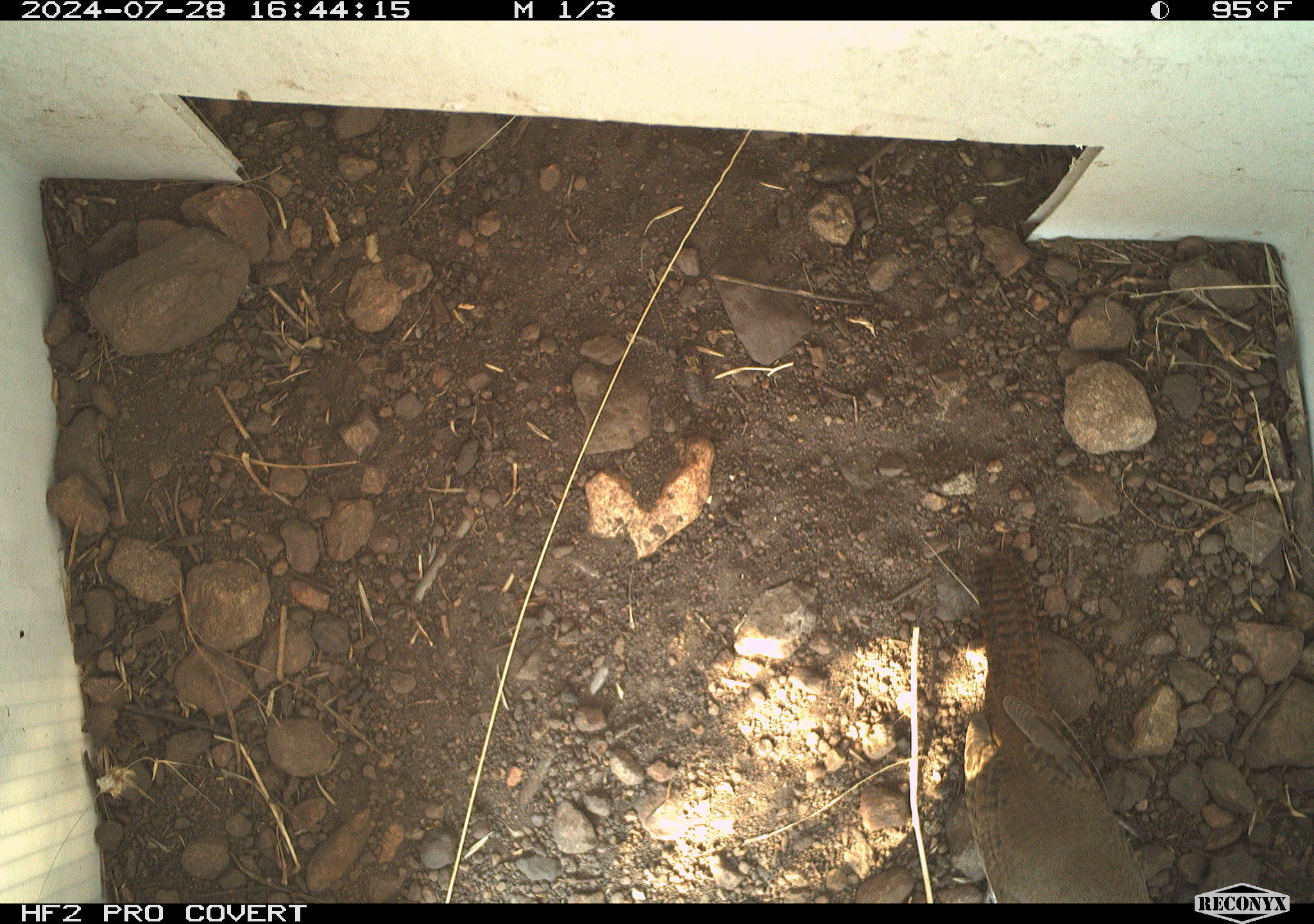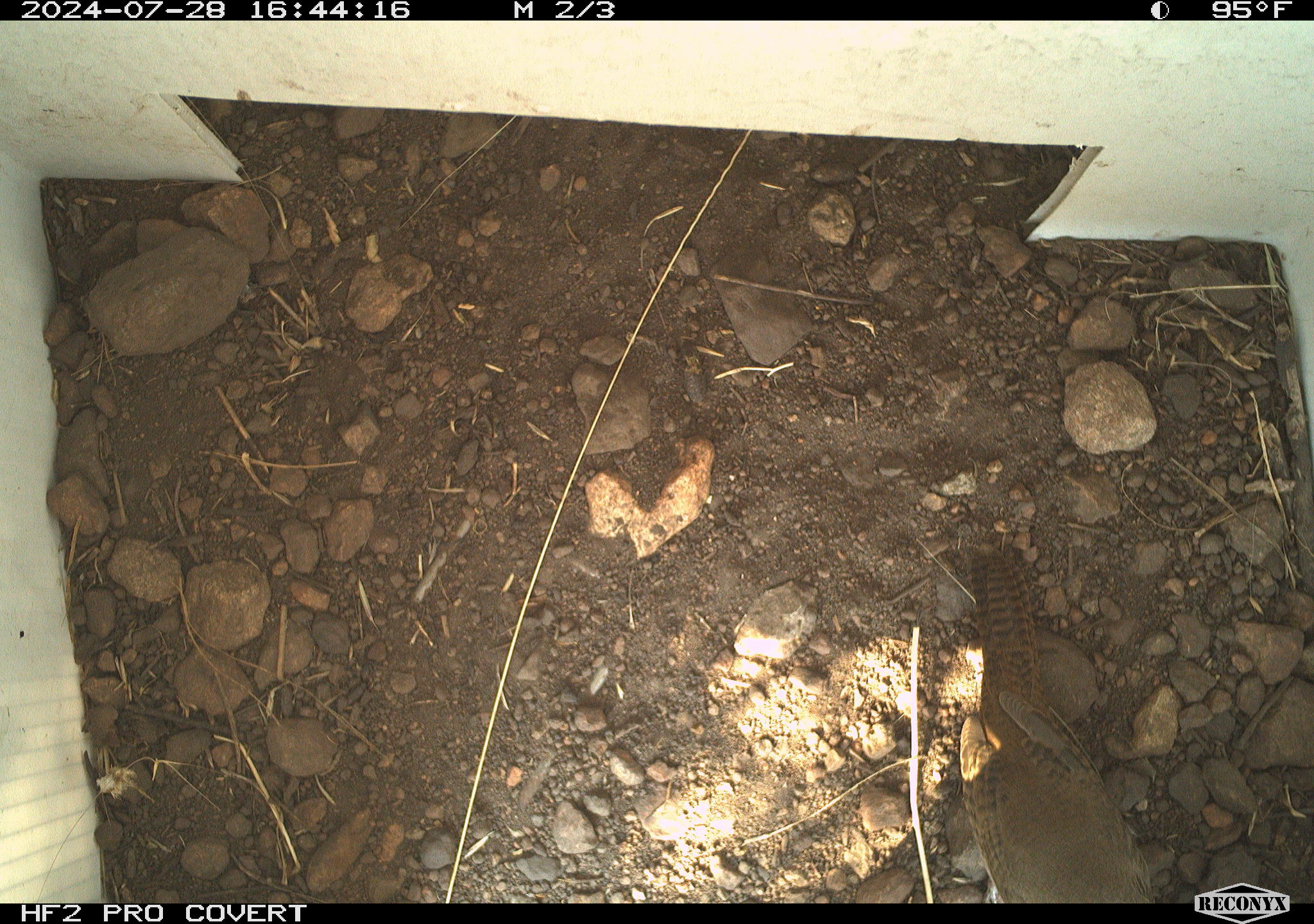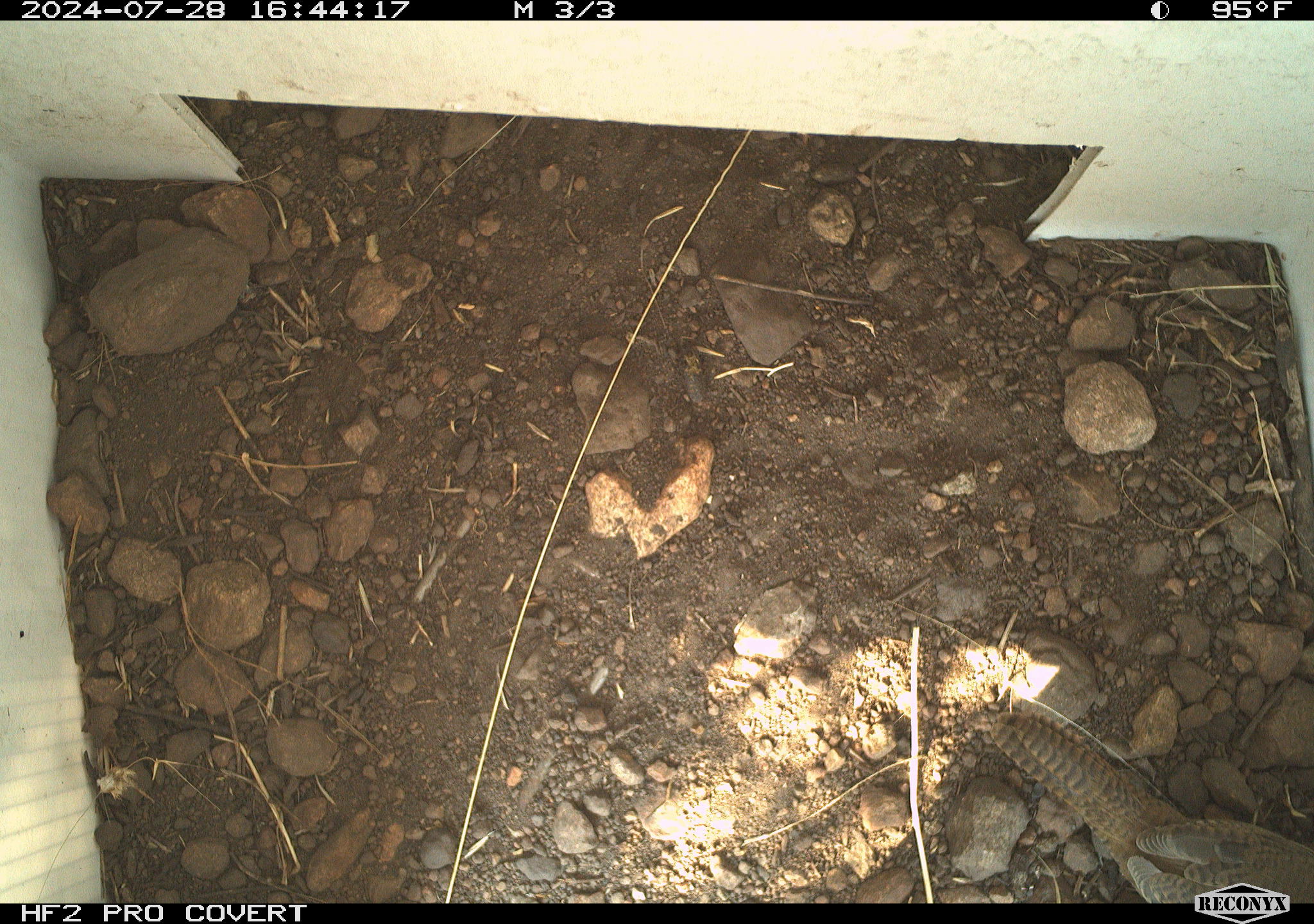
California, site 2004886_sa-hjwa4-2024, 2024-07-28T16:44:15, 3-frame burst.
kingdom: Animalia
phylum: Chordata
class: Aves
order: Passeriformes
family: Troglodytidae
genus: Troglodytes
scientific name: Troglodytes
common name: house wrens, winter wrens, and allies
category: troglodytes species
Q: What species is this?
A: Troglodytes species (house wrens, winter wrens, and allies) (Troglodytes).